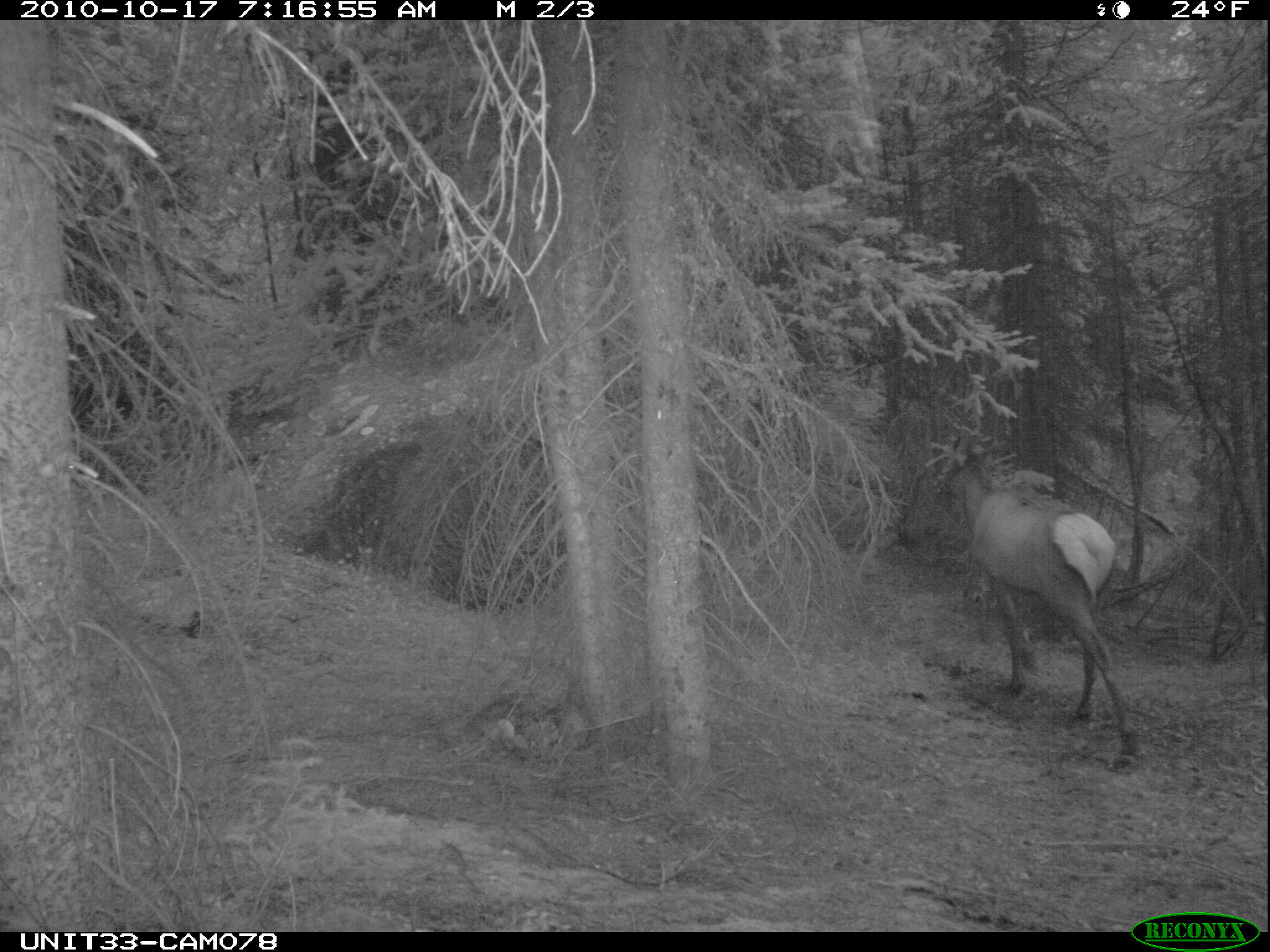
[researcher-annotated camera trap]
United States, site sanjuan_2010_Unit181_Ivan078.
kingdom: Animalia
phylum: Chordata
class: Mammalia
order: Artiodactyla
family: Cervidae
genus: Cervus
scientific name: Cervus elaphus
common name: red deer